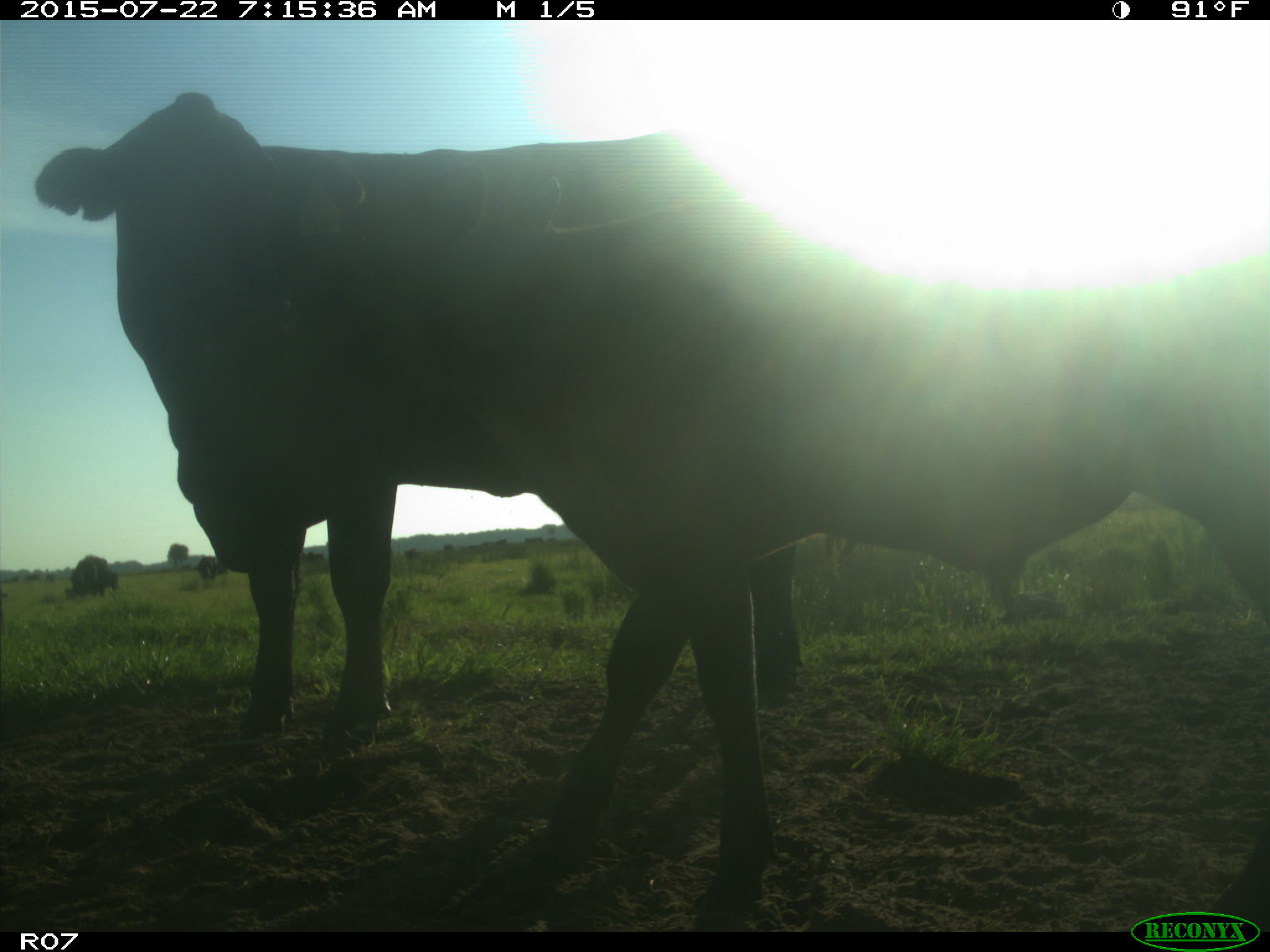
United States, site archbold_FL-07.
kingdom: Animalia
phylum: Chordata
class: Mammalia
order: Carnivora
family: Felidae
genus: Lynx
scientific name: Lynx rufus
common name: bobcat